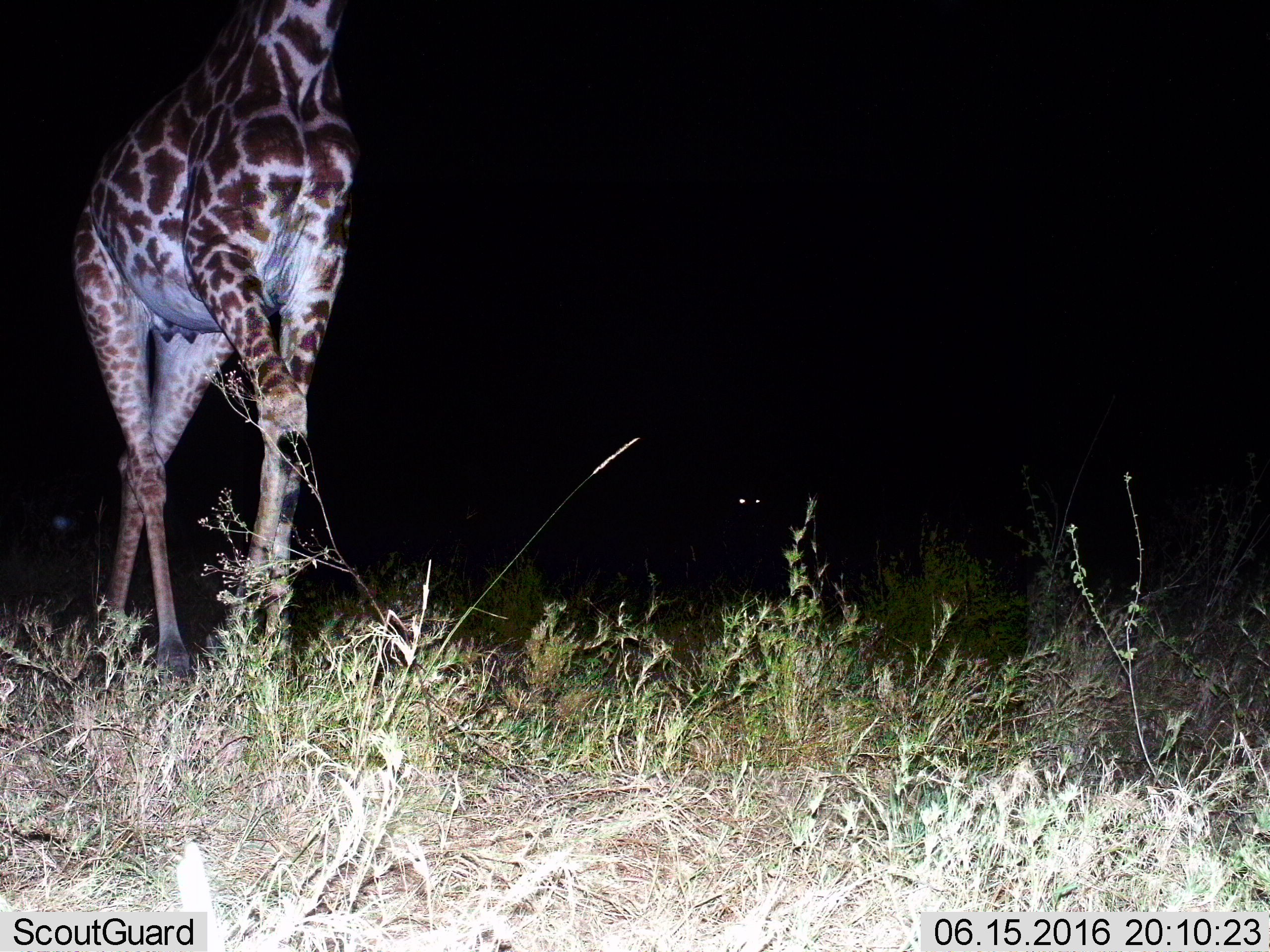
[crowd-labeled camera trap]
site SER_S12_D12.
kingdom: Animalia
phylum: Chordata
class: Mammalia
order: Artiodactyla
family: Giraffidae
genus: Giraffa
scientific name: Giraffa camelopardalis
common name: giraffe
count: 1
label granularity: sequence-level